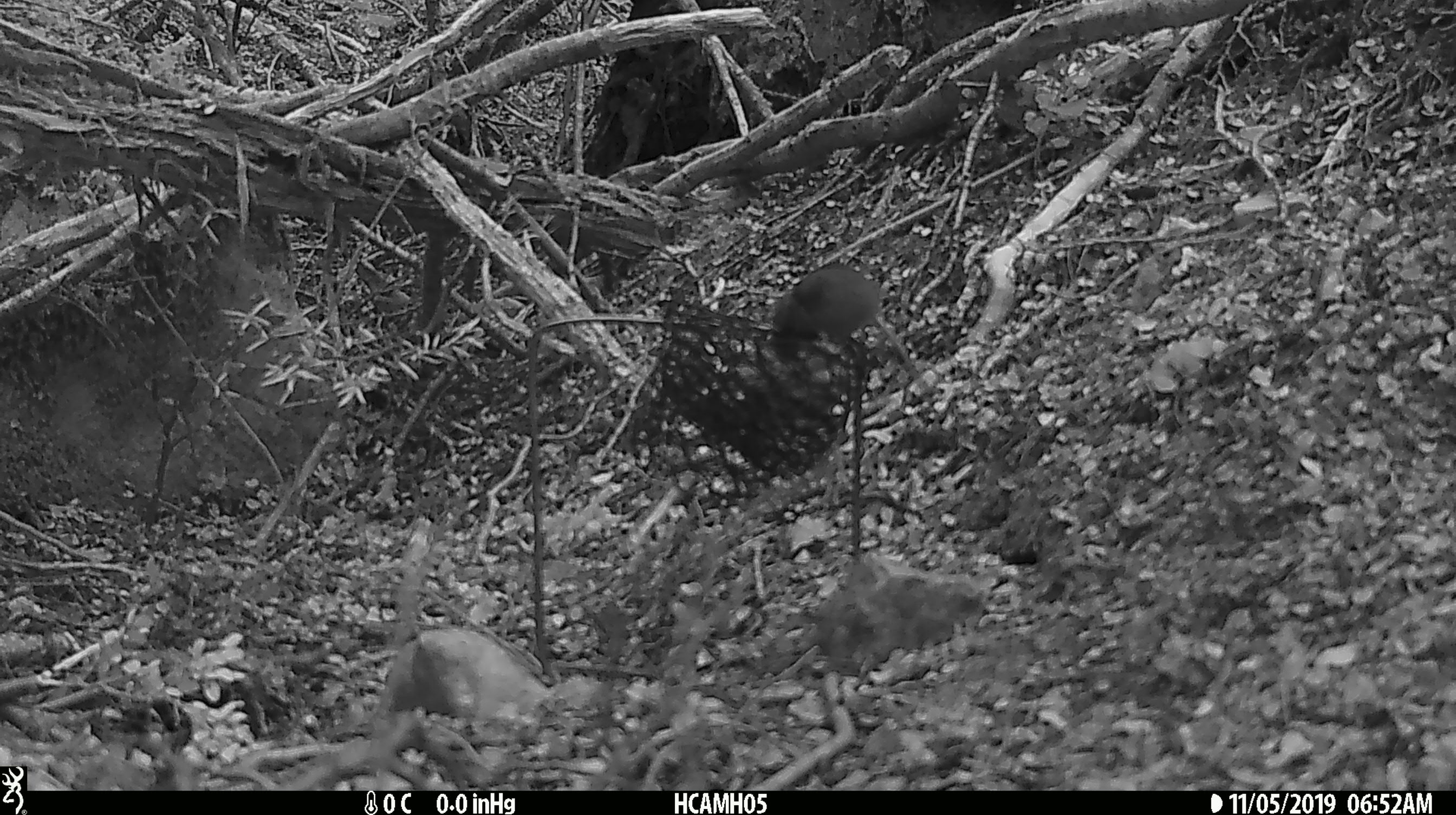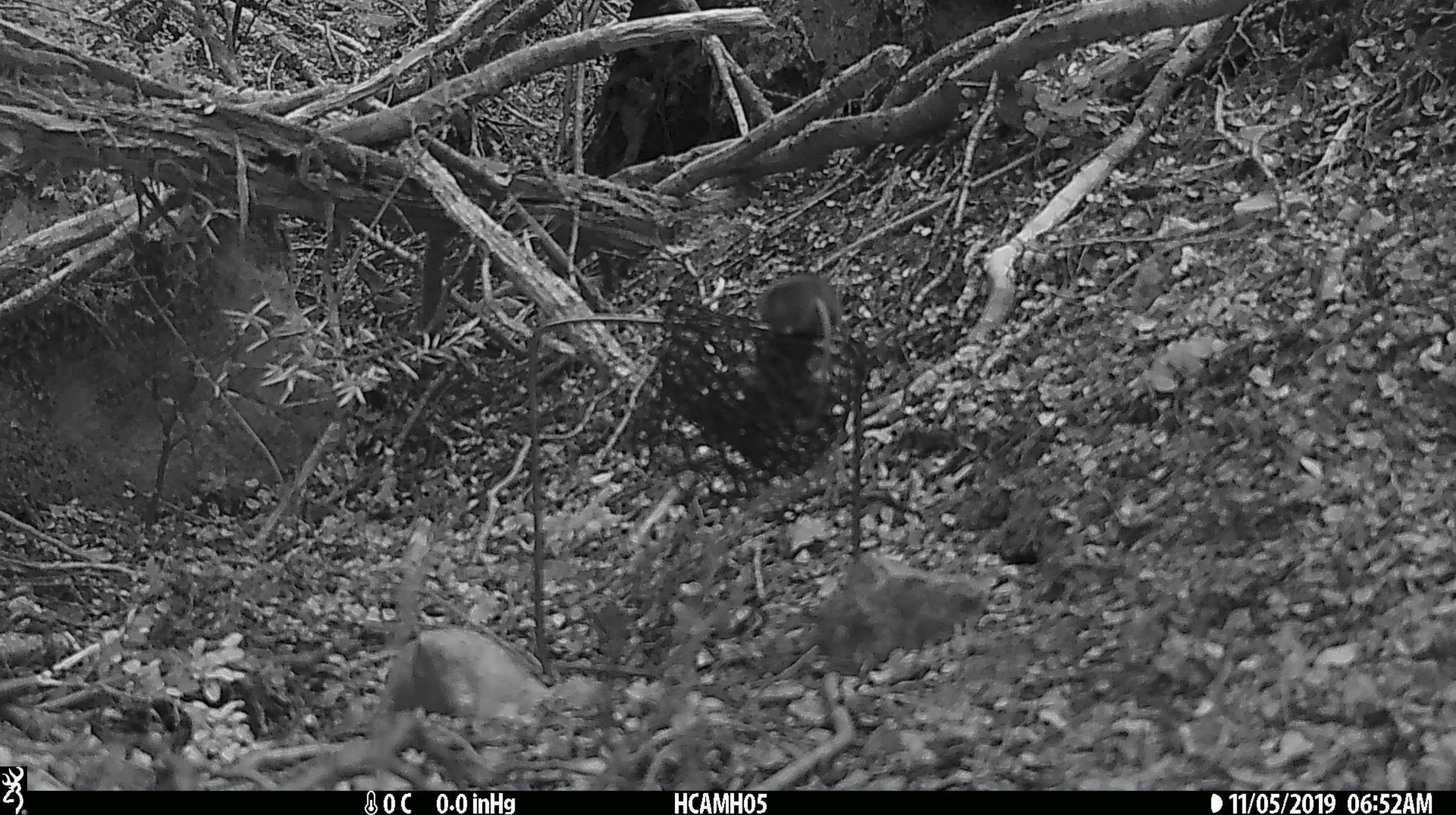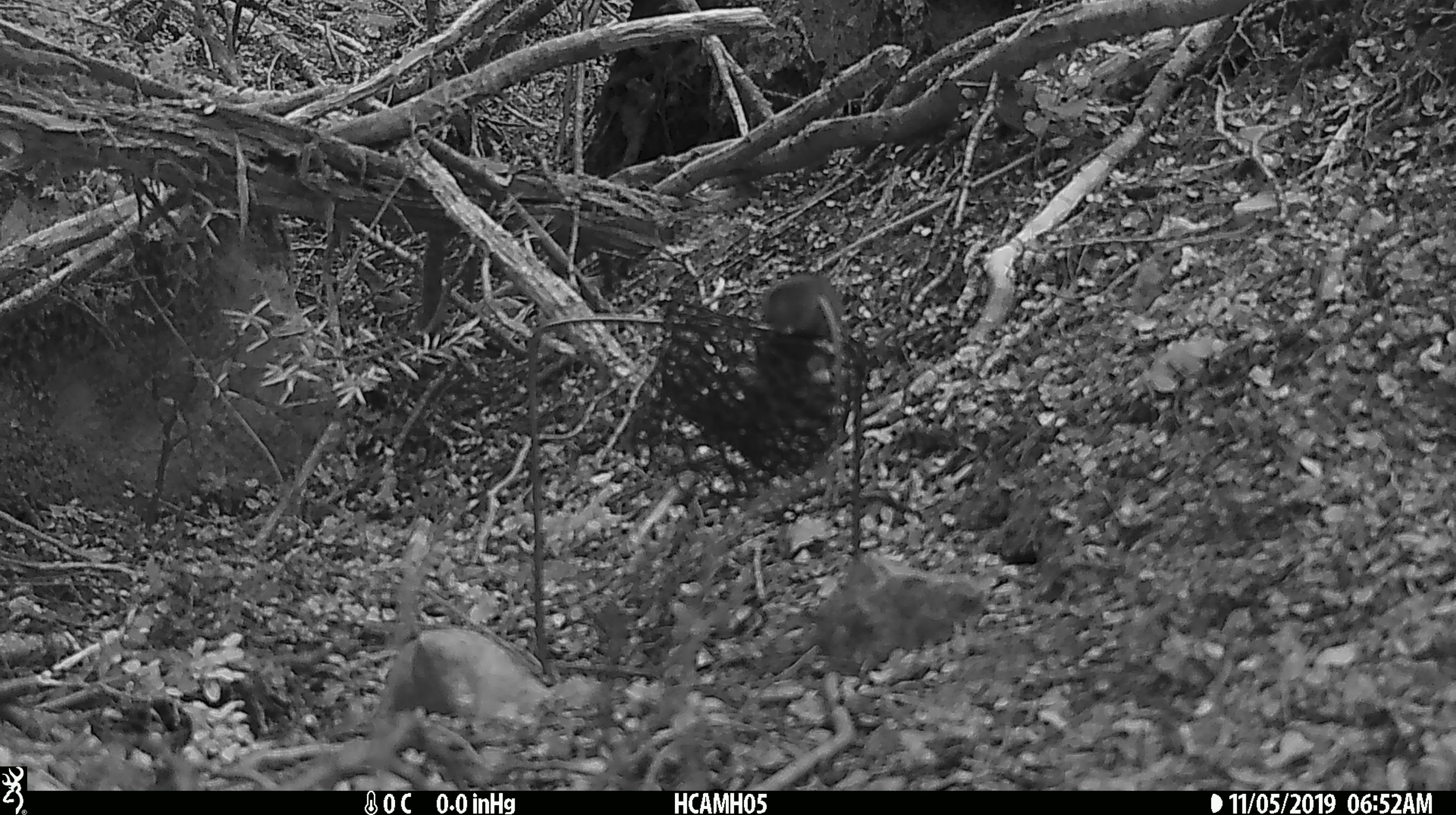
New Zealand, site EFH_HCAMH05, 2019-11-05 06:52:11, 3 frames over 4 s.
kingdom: Animalia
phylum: Chordata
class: Mammalia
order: Rodentia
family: Muridae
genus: Mus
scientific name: Mus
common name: mouse